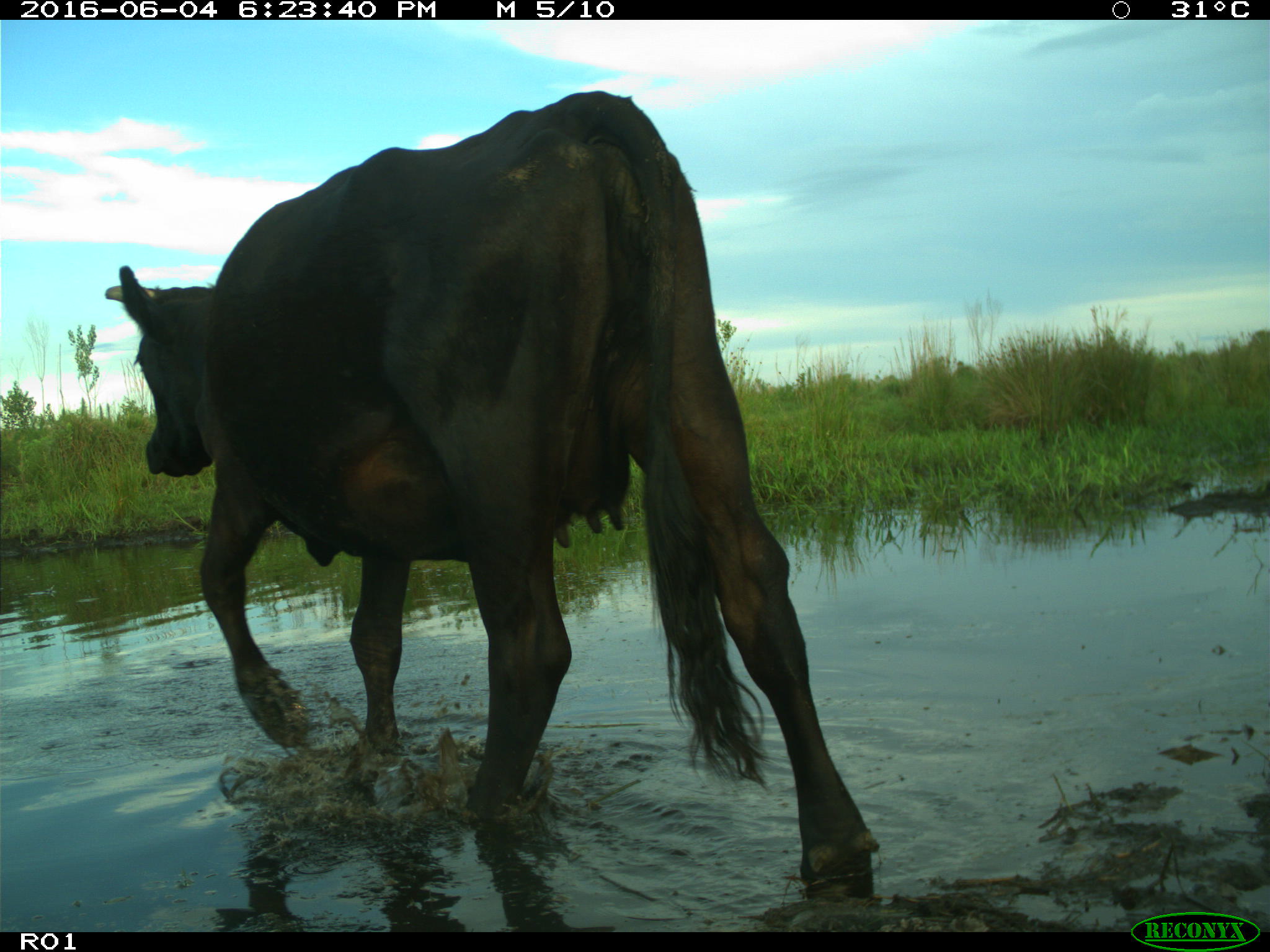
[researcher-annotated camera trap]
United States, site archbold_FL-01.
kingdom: Animalia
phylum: Chordata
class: Mammalia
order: Artiodactyla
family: Bovidae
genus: Bos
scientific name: Bos taurus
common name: domestic cow